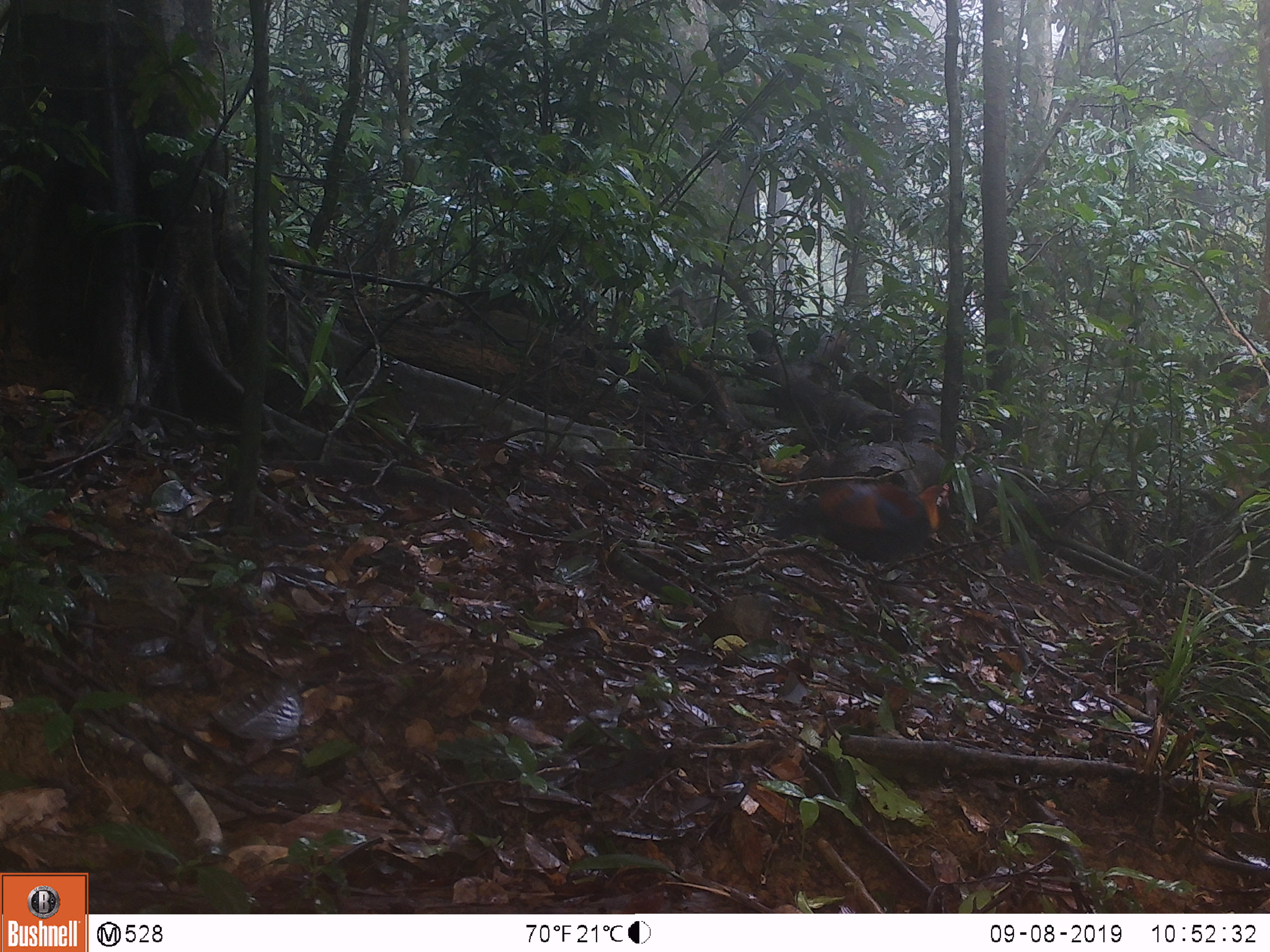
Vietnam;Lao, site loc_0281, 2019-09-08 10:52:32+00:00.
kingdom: Animalia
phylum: Chordata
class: Aves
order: Galliformes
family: Phasianidae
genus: Gallus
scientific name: Gallus gallus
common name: red junglefowl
Red junglefowl (Gallus gallus). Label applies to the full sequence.